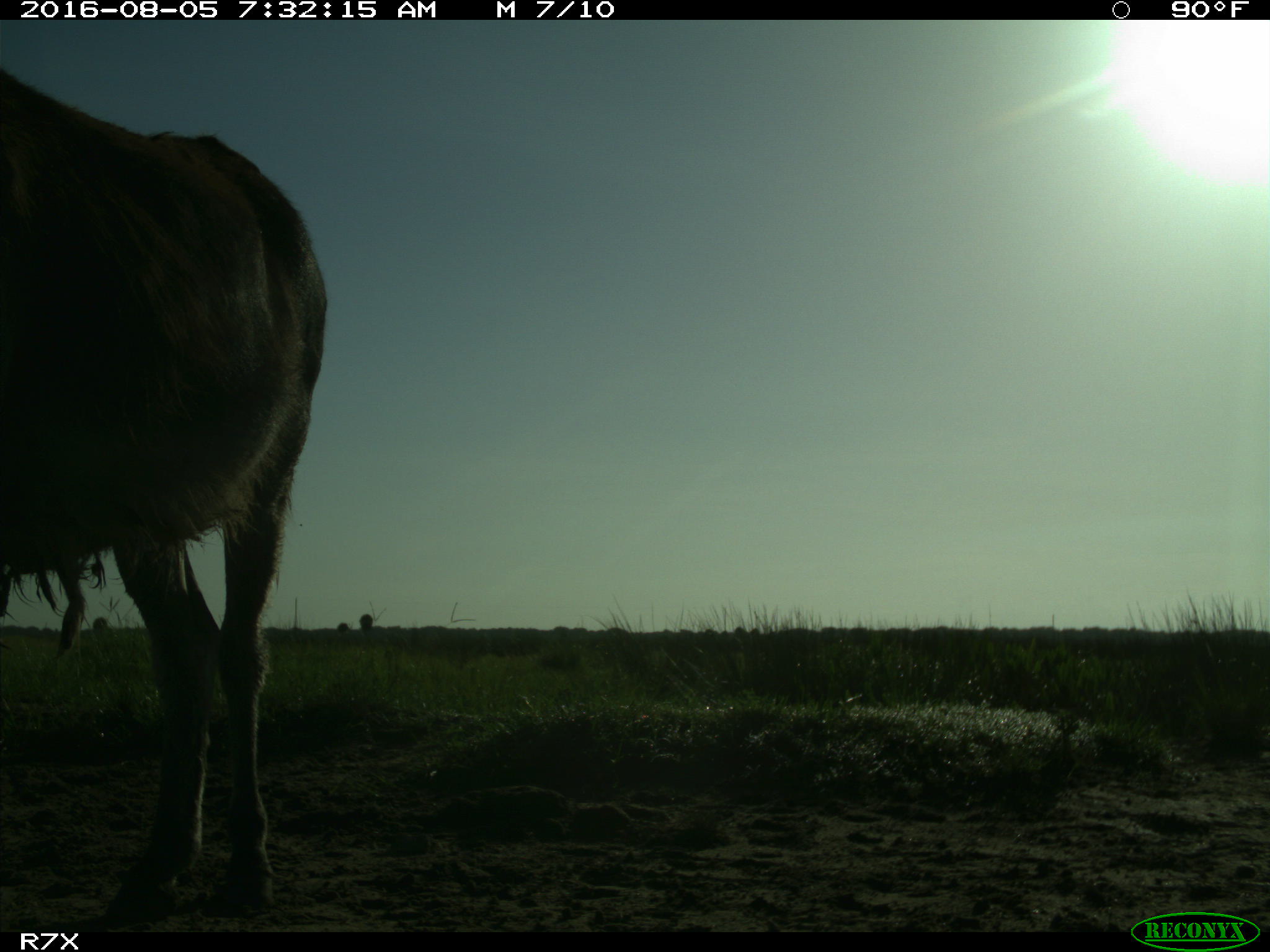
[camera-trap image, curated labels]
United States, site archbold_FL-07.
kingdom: Animalia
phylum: Chordata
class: Mammalia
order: Perissodactyla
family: Equidae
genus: Equus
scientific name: Equus africanus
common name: african wild ass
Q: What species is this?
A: Equus africanus (african wild ass).